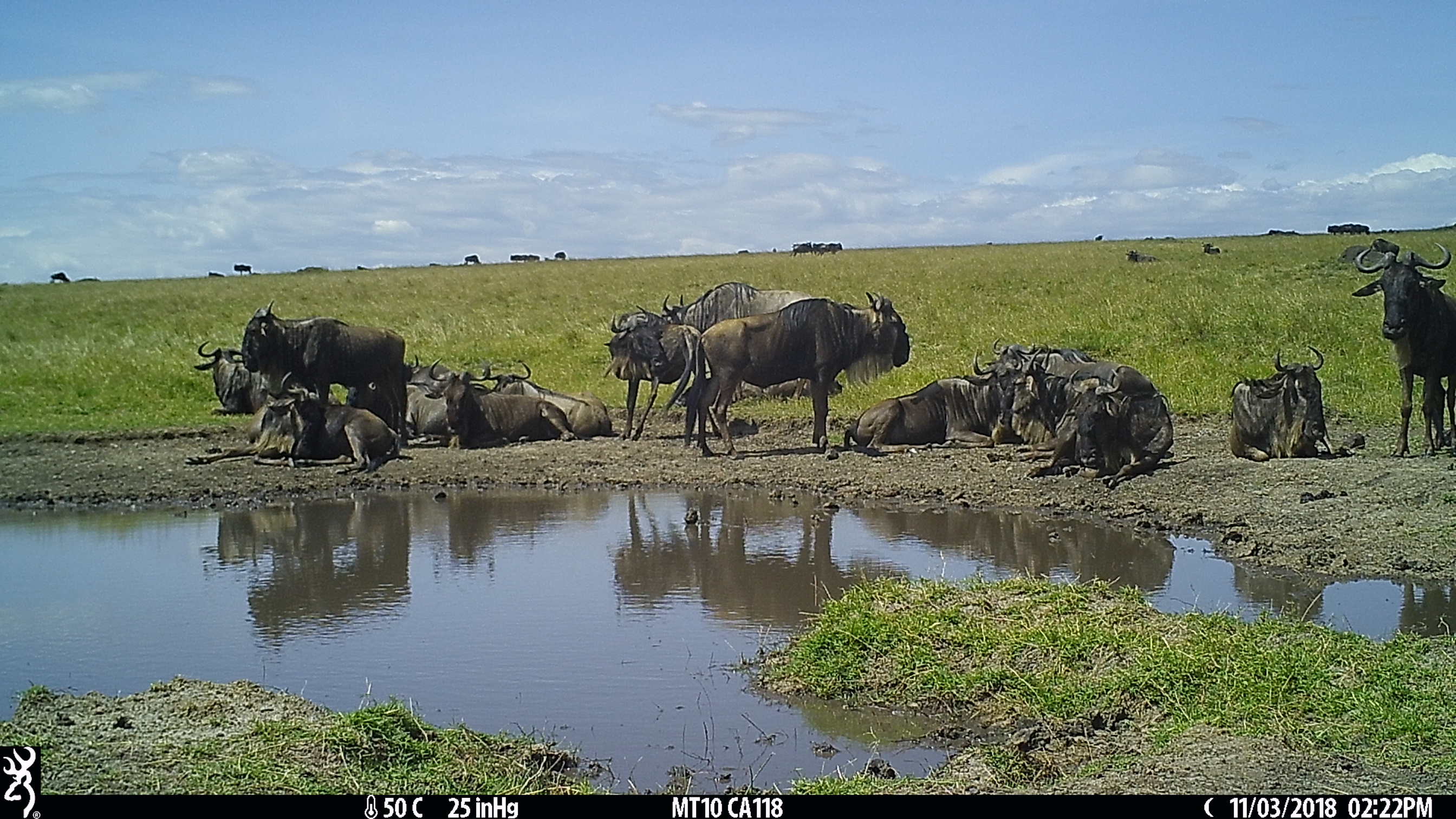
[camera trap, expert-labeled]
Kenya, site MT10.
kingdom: Animalia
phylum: Chordata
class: Mammalia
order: Artiodactyla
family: Bovidae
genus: Connochaetes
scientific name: Connochaetes taurinus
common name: blue wildebeest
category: wildebeest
Wildebeest (blue wildebeest) (Connochaetes taurinus).